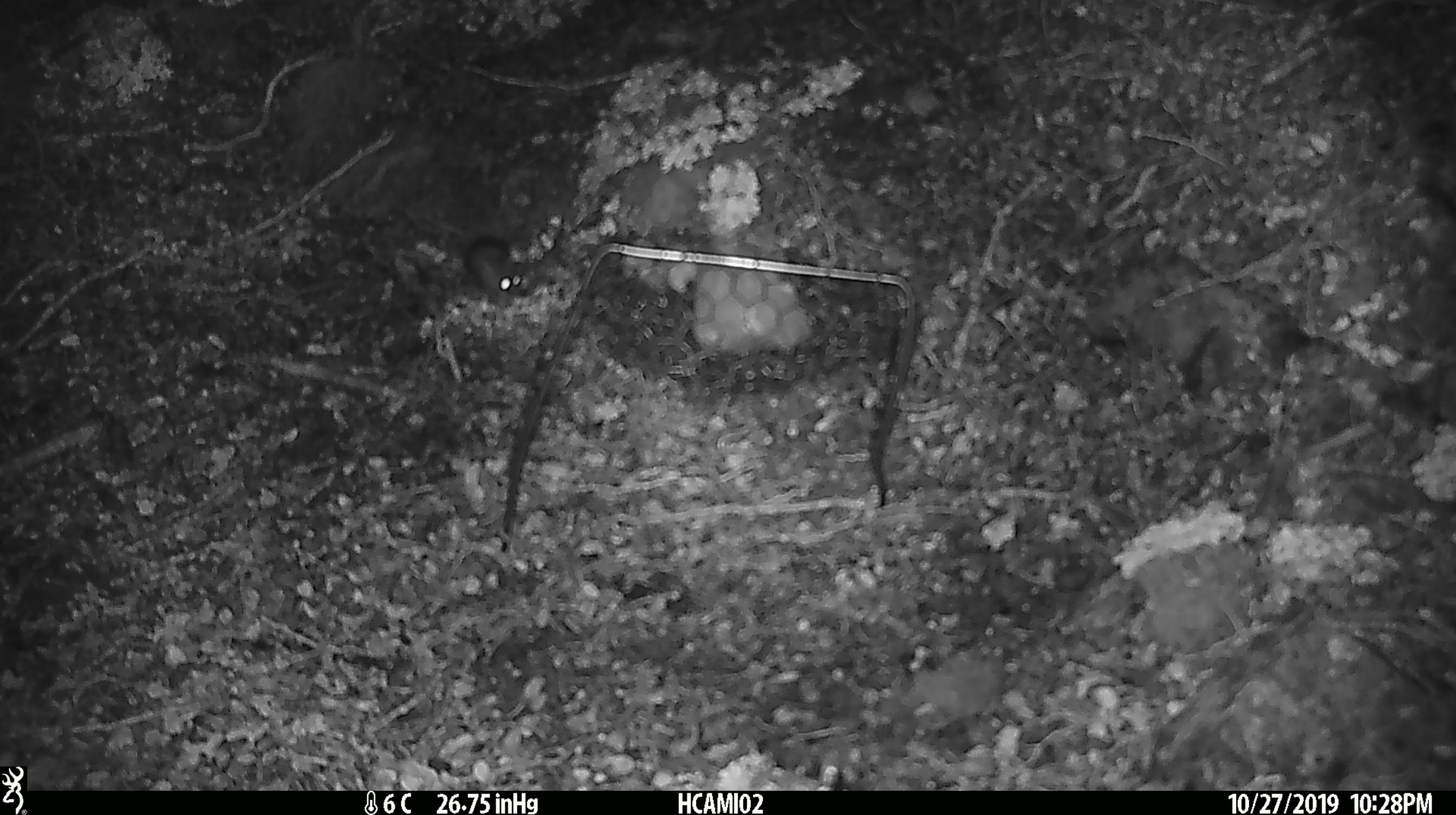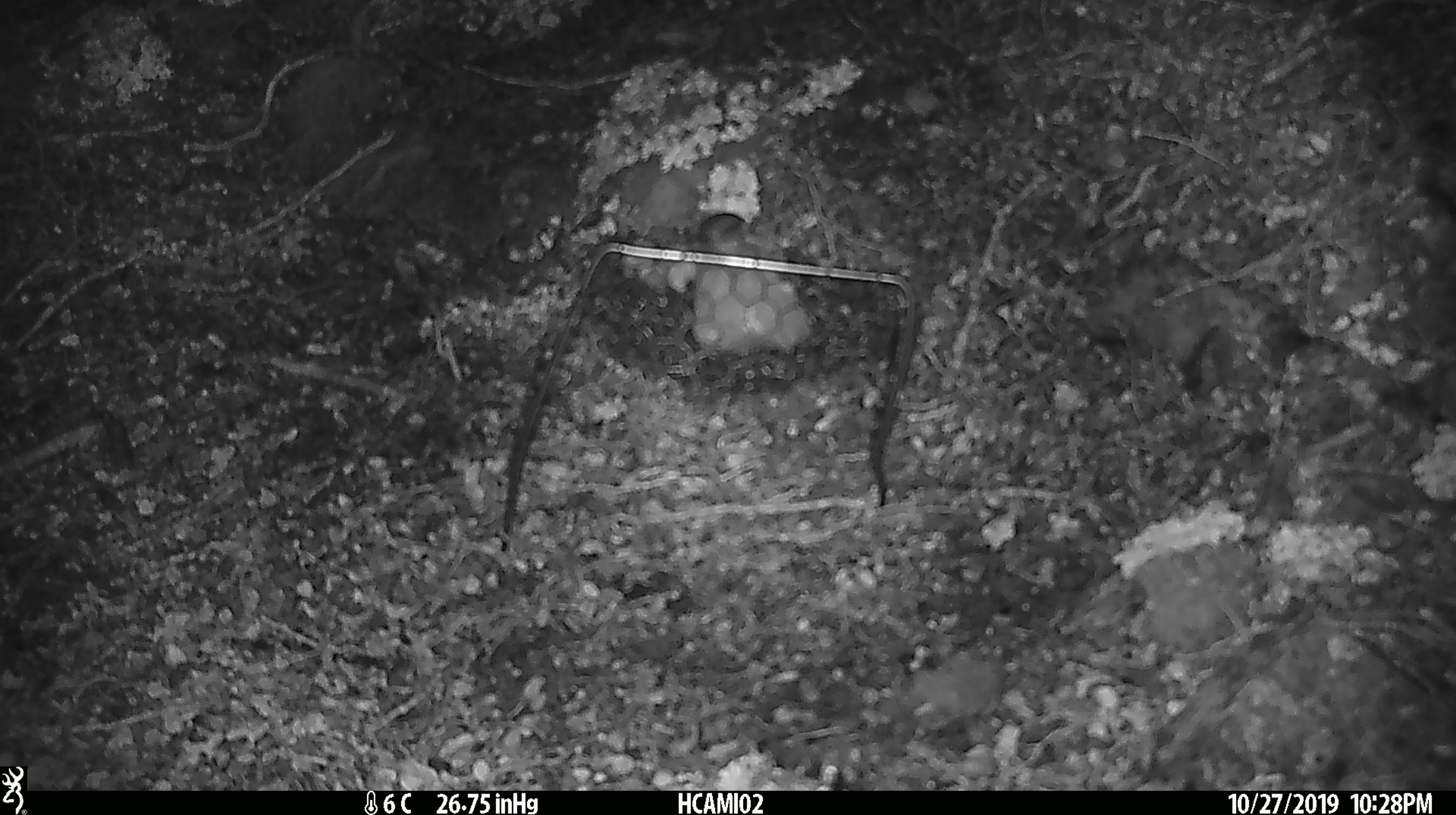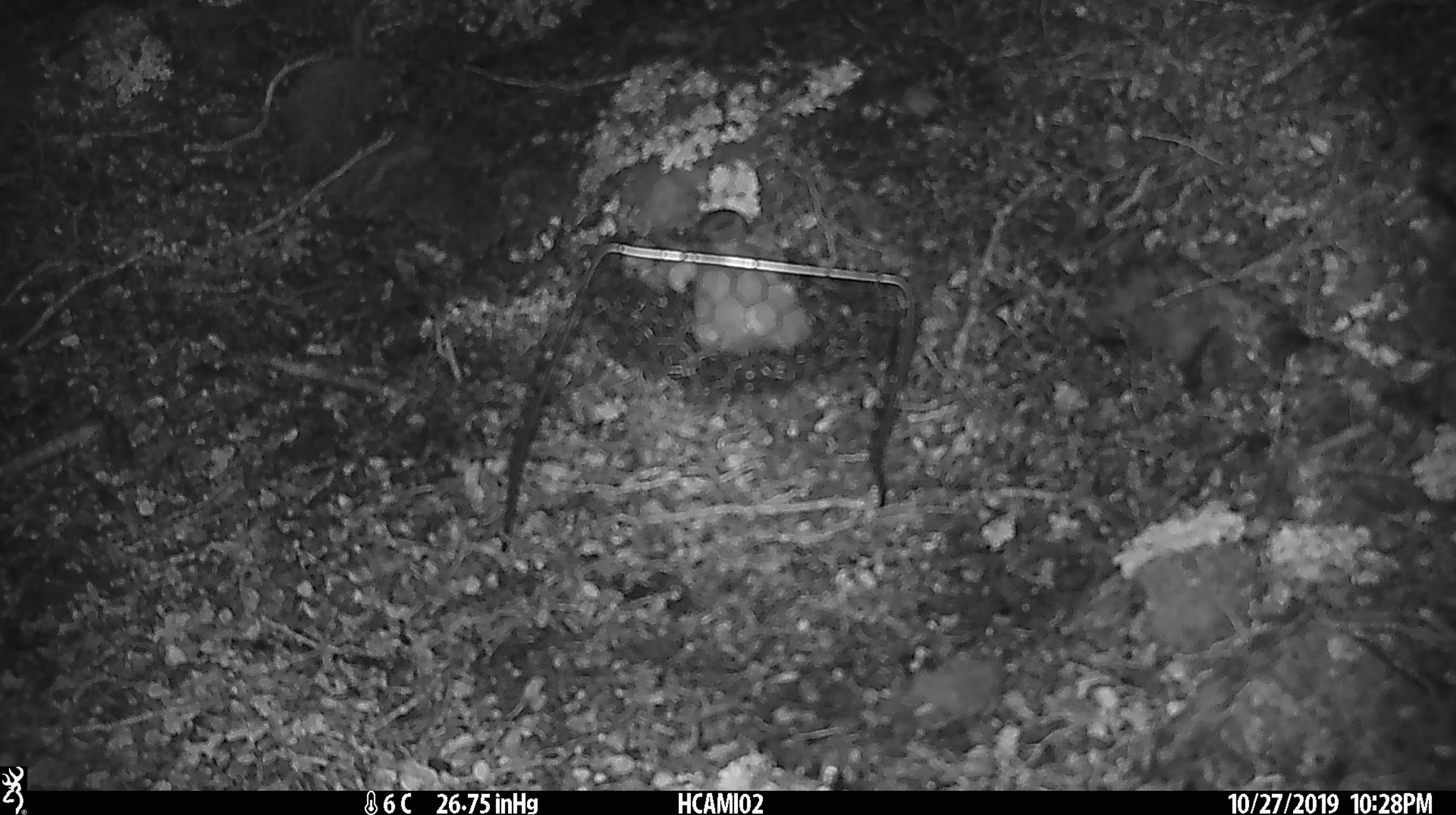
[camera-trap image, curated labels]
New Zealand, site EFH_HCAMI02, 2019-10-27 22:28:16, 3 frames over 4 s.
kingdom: Animalia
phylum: Chordata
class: Mammalia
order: Rodentia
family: Muridae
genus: Mus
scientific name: Mus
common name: mouse